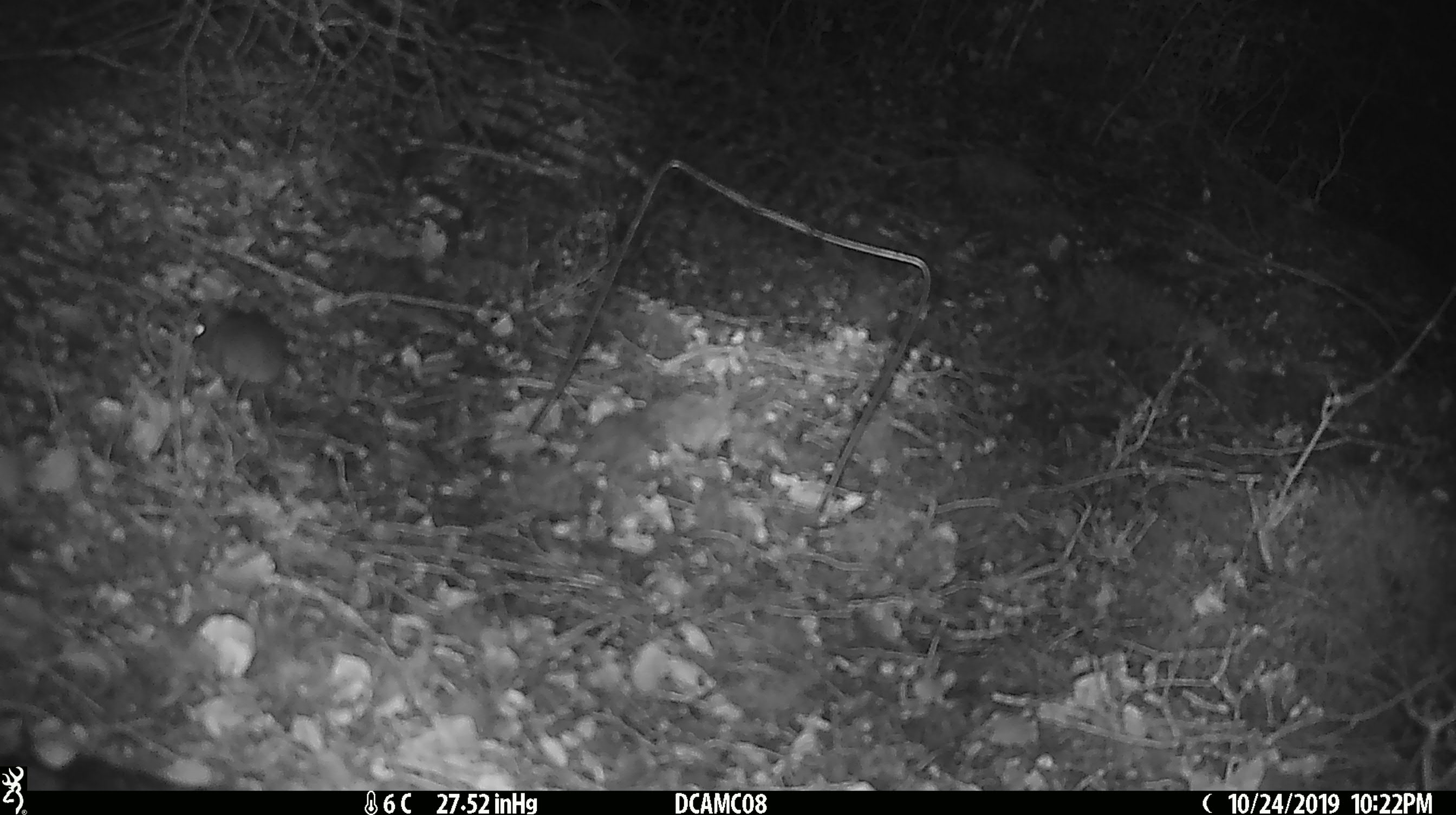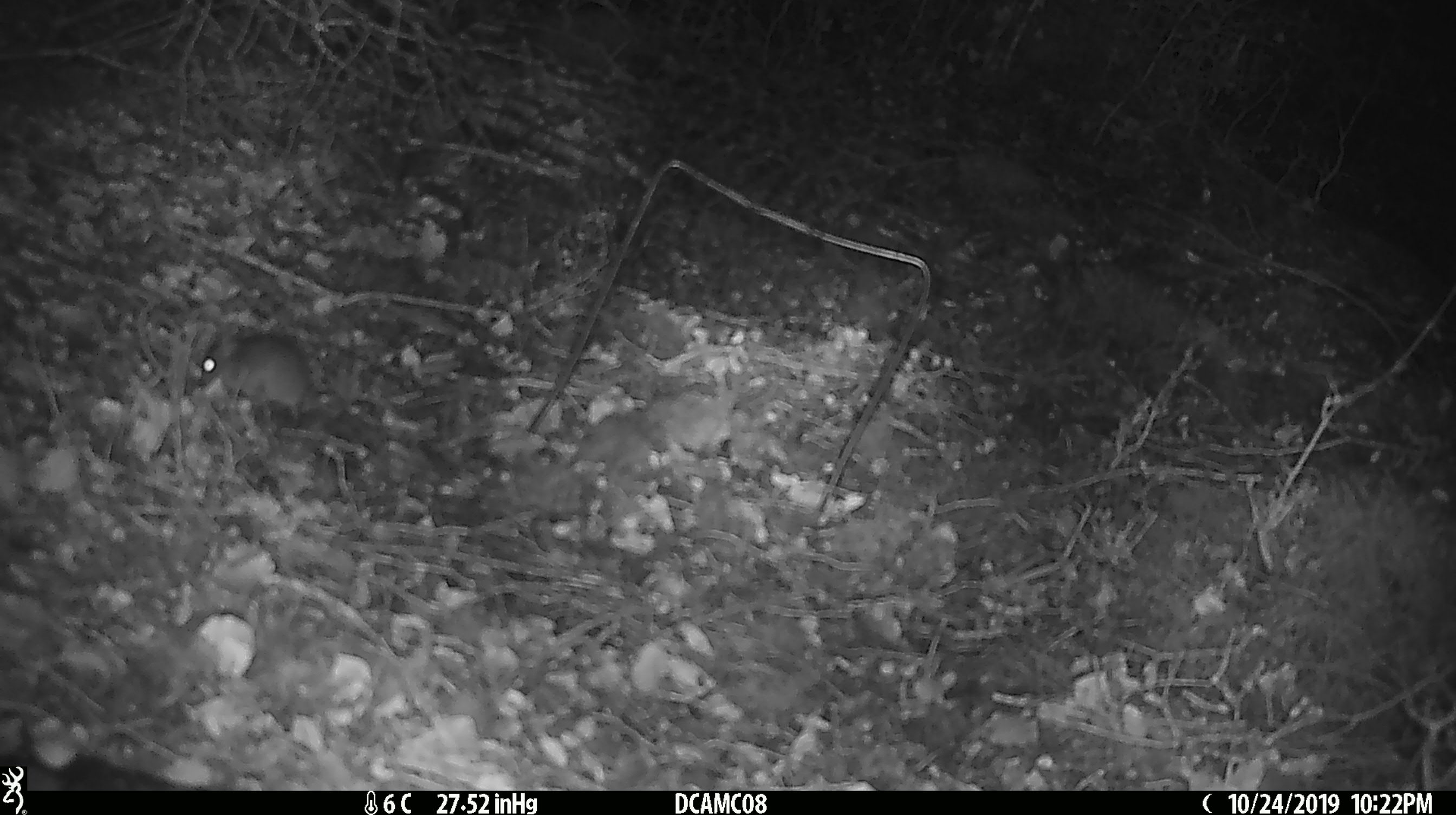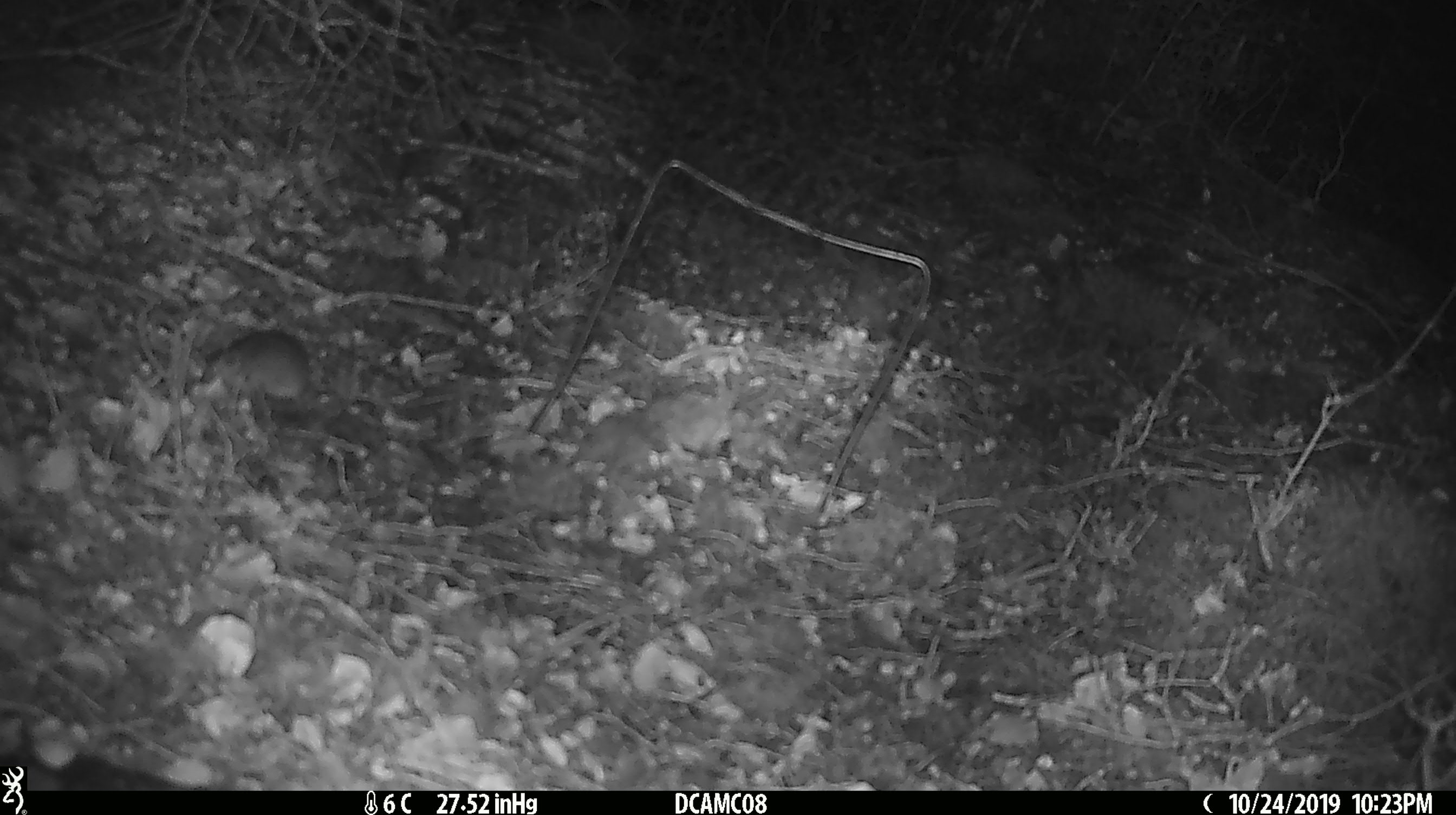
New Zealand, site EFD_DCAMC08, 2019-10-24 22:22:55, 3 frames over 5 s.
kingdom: Animalia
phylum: Chordata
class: Mammalia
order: Rodentia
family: Muridae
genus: Mus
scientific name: Mus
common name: mouse